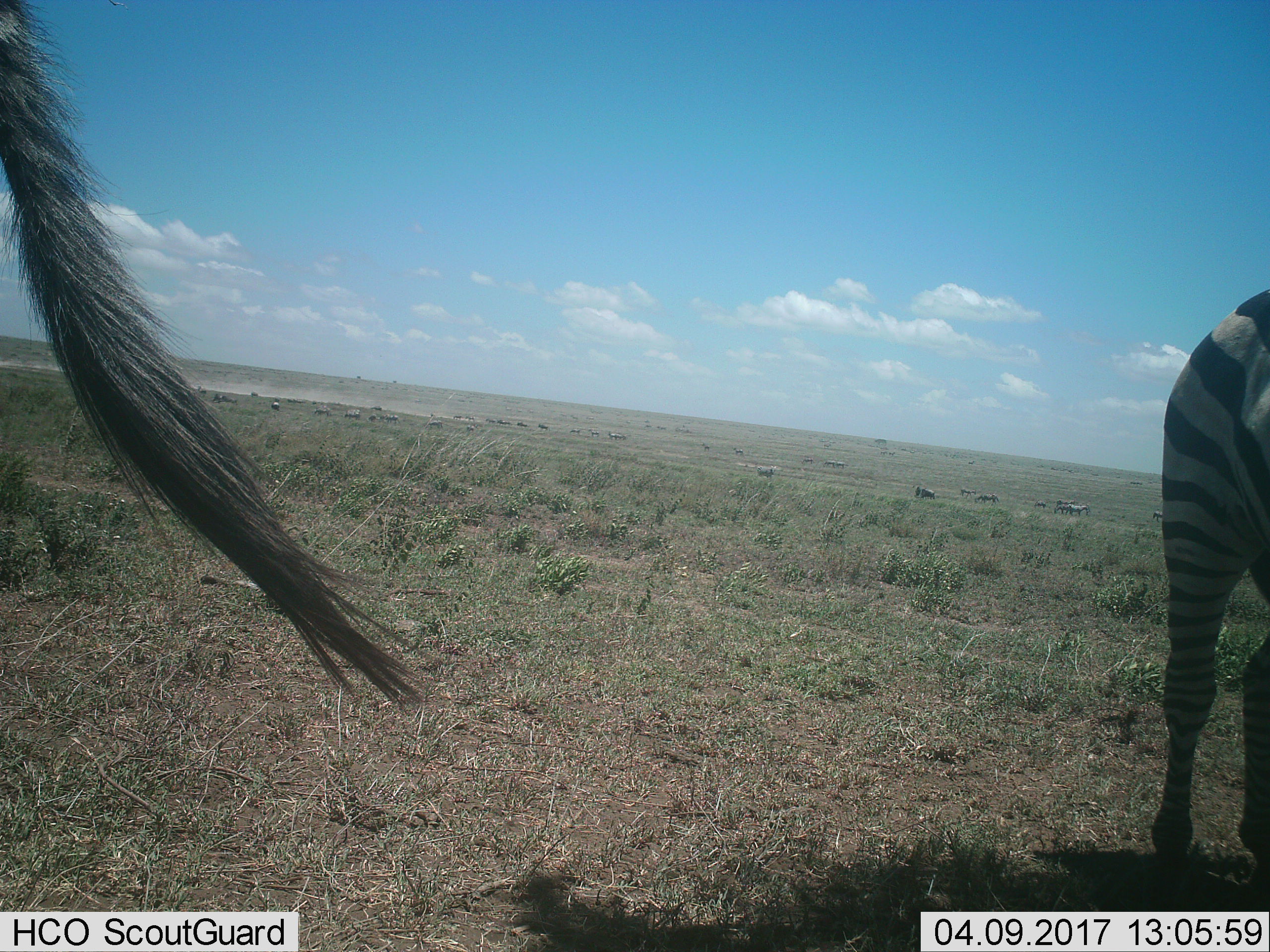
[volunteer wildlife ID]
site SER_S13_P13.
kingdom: Animalia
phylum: Chordata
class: Mammalia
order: Perissodactyla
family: Equidae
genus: Equus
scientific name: Equus quagga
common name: plains zebra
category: zebraplains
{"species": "zebraplains (plains zebra) (Equus quagga)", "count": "2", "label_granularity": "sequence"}